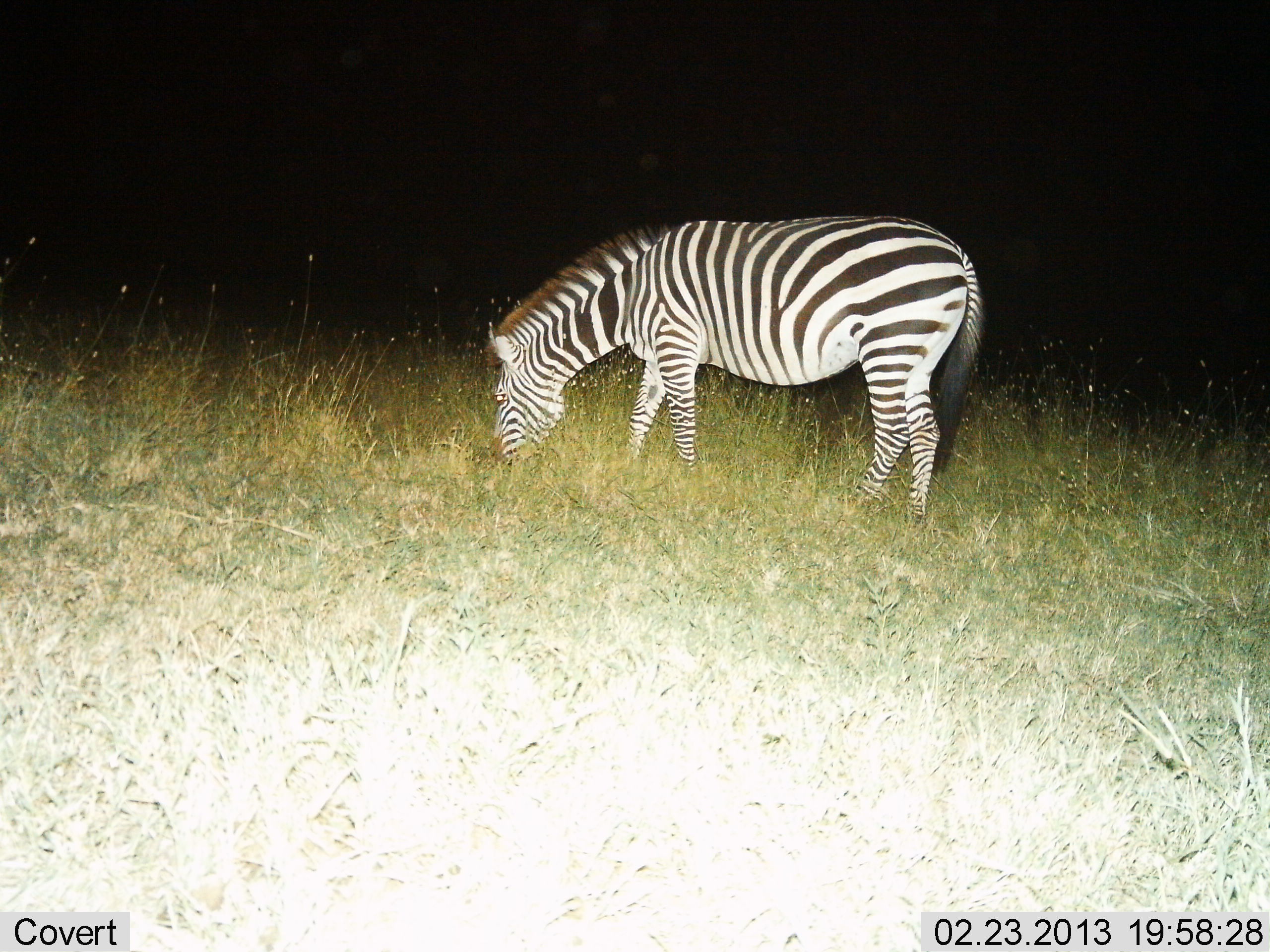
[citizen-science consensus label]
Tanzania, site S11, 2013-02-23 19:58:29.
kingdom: Animalia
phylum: Chordata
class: Mammalia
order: Perissodactyla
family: Equidae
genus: Equus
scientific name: Equus quagga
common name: plains zebra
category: zebra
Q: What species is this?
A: Zebra (plains zebra) (Equus quagga).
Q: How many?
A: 1.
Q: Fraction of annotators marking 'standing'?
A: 20%.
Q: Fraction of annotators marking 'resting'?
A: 2%.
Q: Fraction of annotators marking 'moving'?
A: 0%.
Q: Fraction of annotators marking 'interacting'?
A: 0%.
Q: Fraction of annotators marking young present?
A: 0%.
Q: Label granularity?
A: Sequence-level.